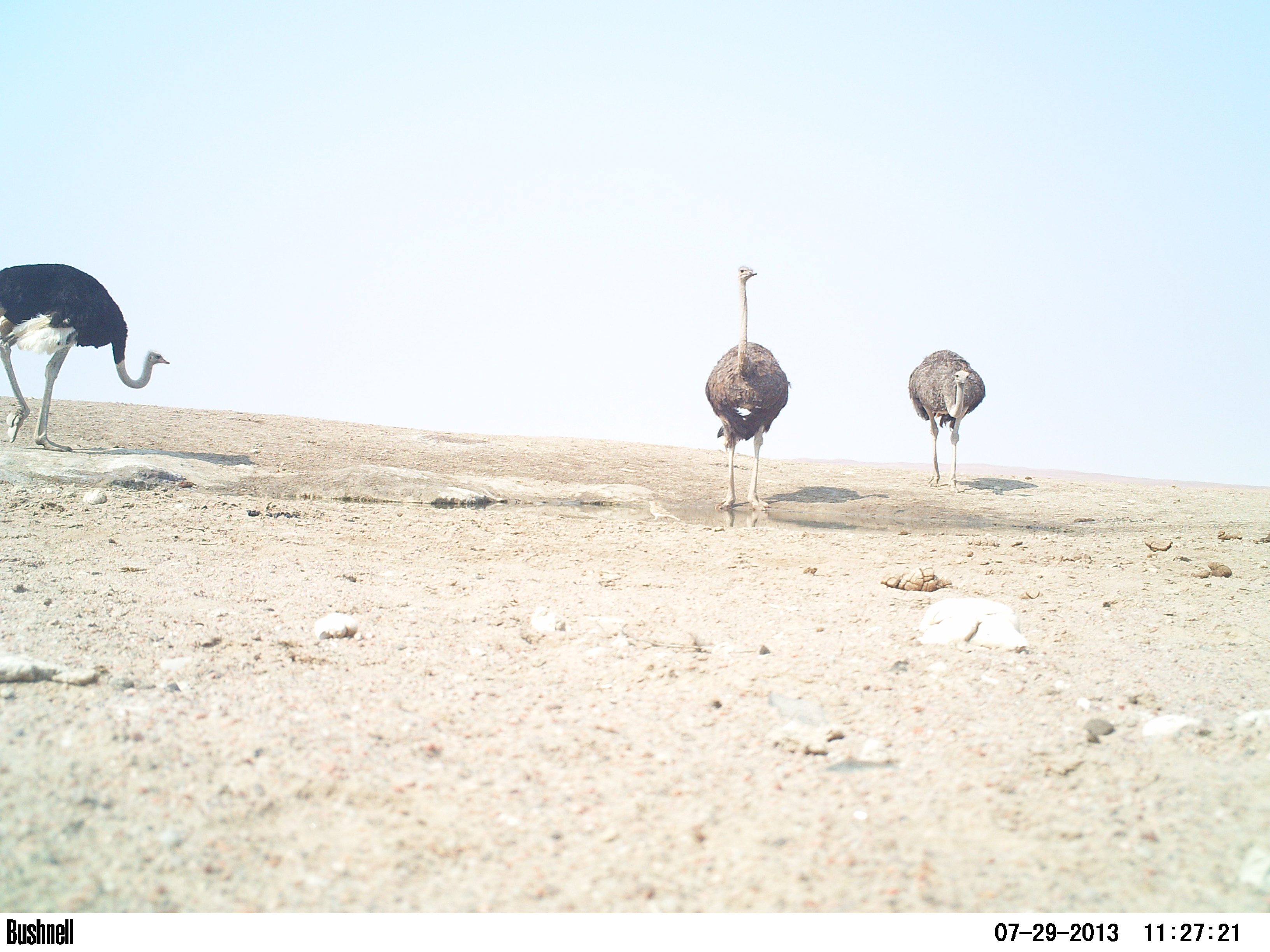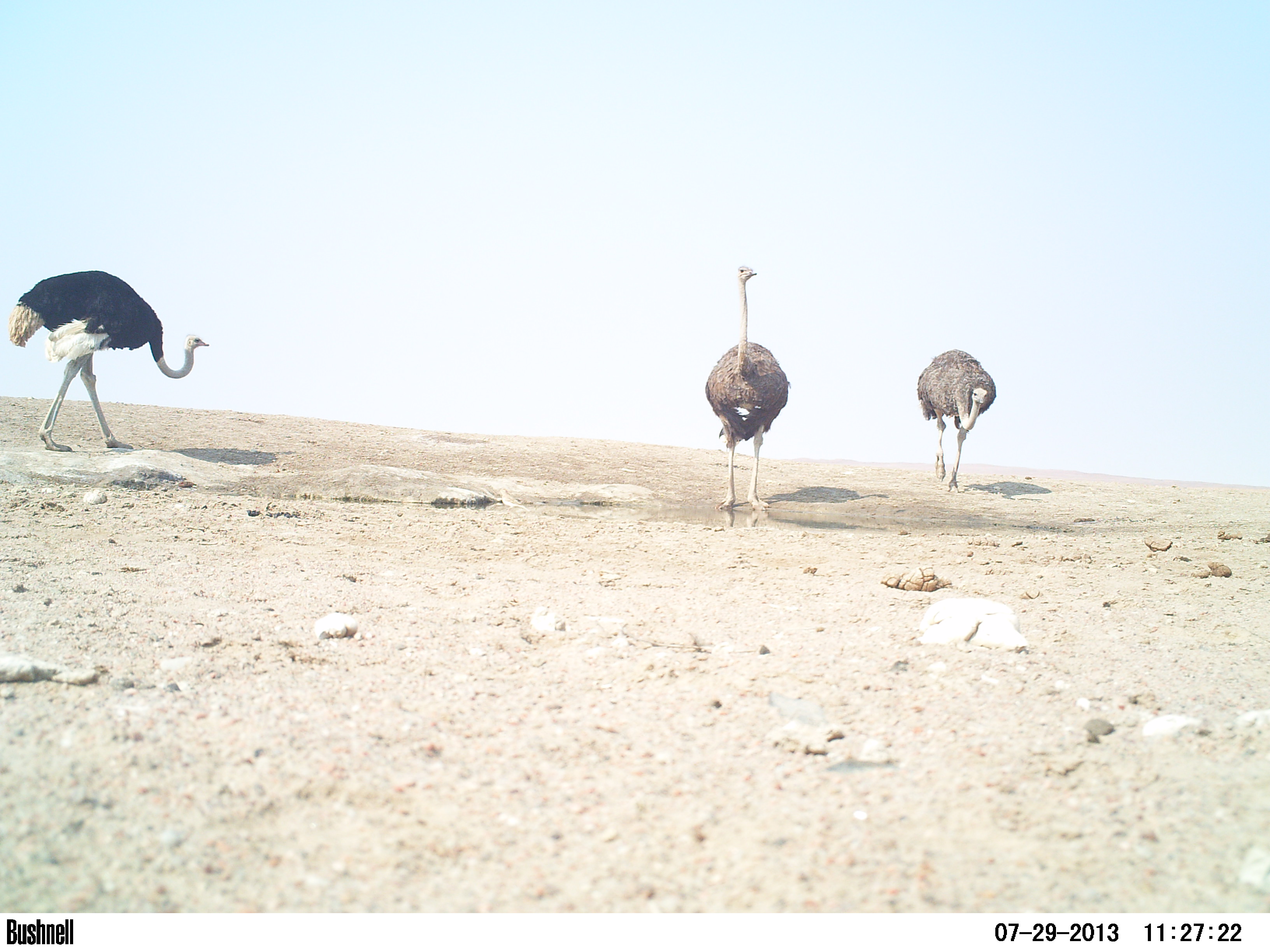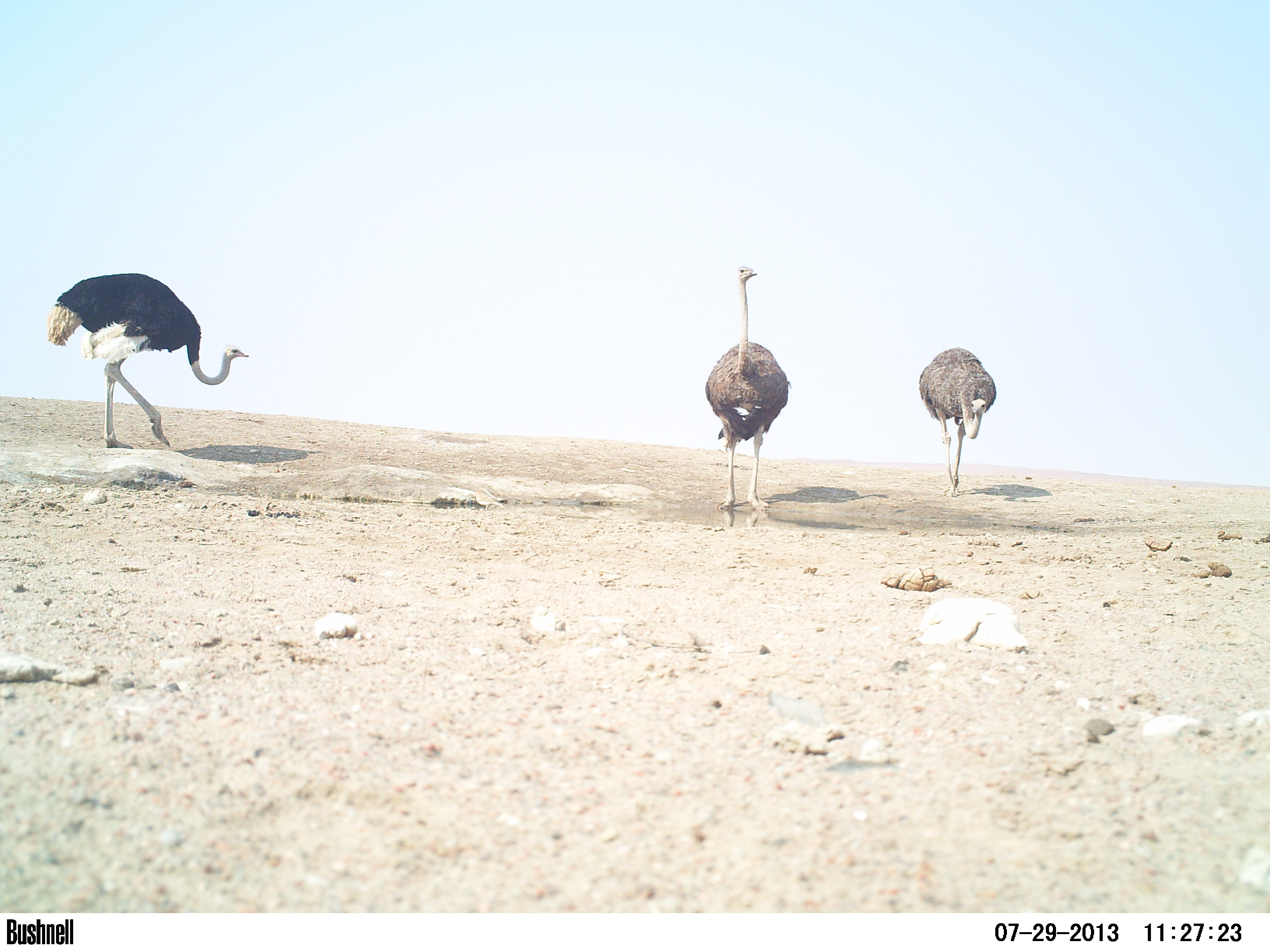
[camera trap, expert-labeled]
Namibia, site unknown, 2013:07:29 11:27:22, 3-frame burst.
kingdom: Animalia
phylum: Chordata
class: Aves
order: Struthioniformes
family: Struthionidae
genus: Struthio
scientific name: Struthio camelus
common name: common ostrich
Struthio camelus (common ostrich).